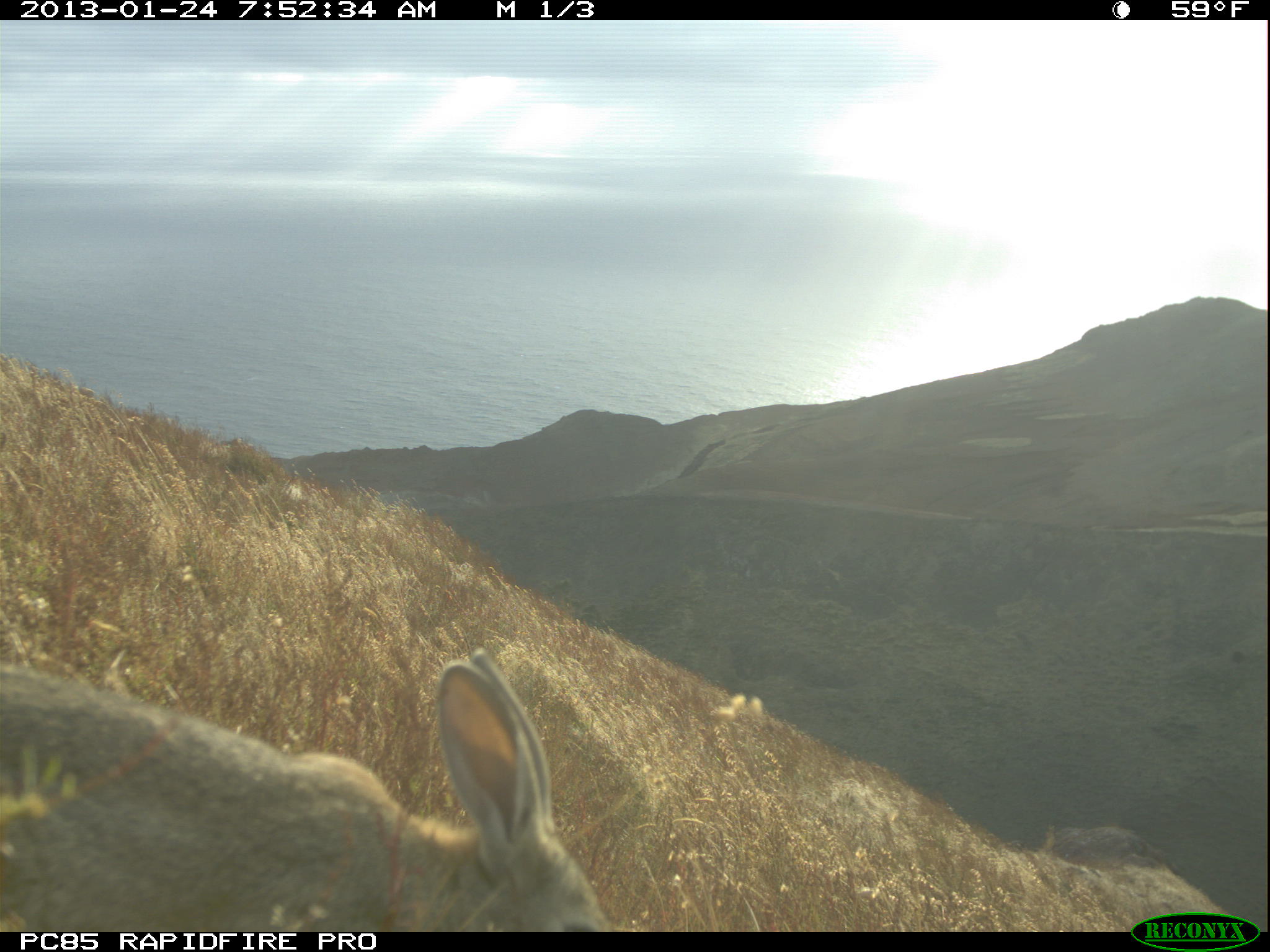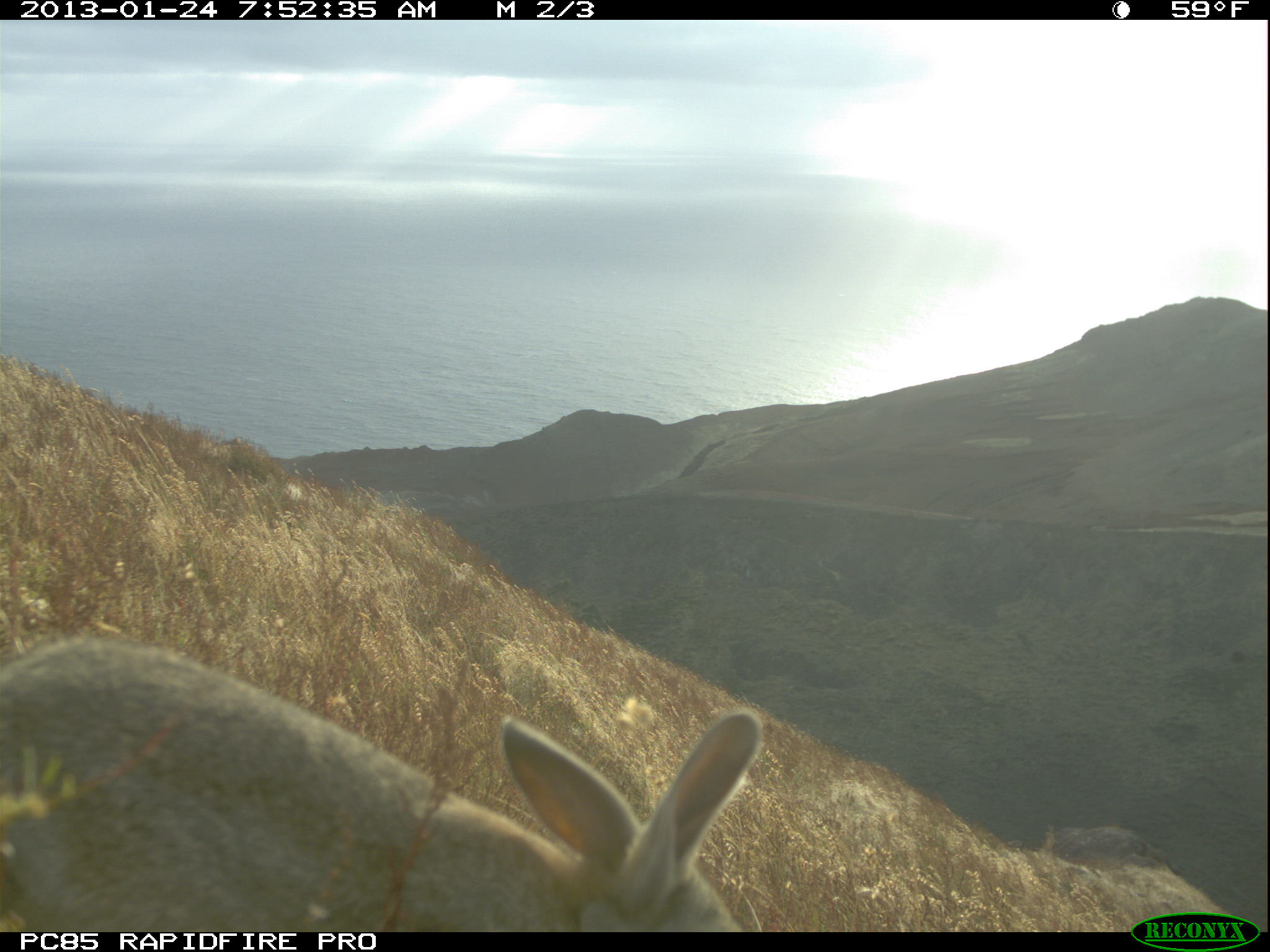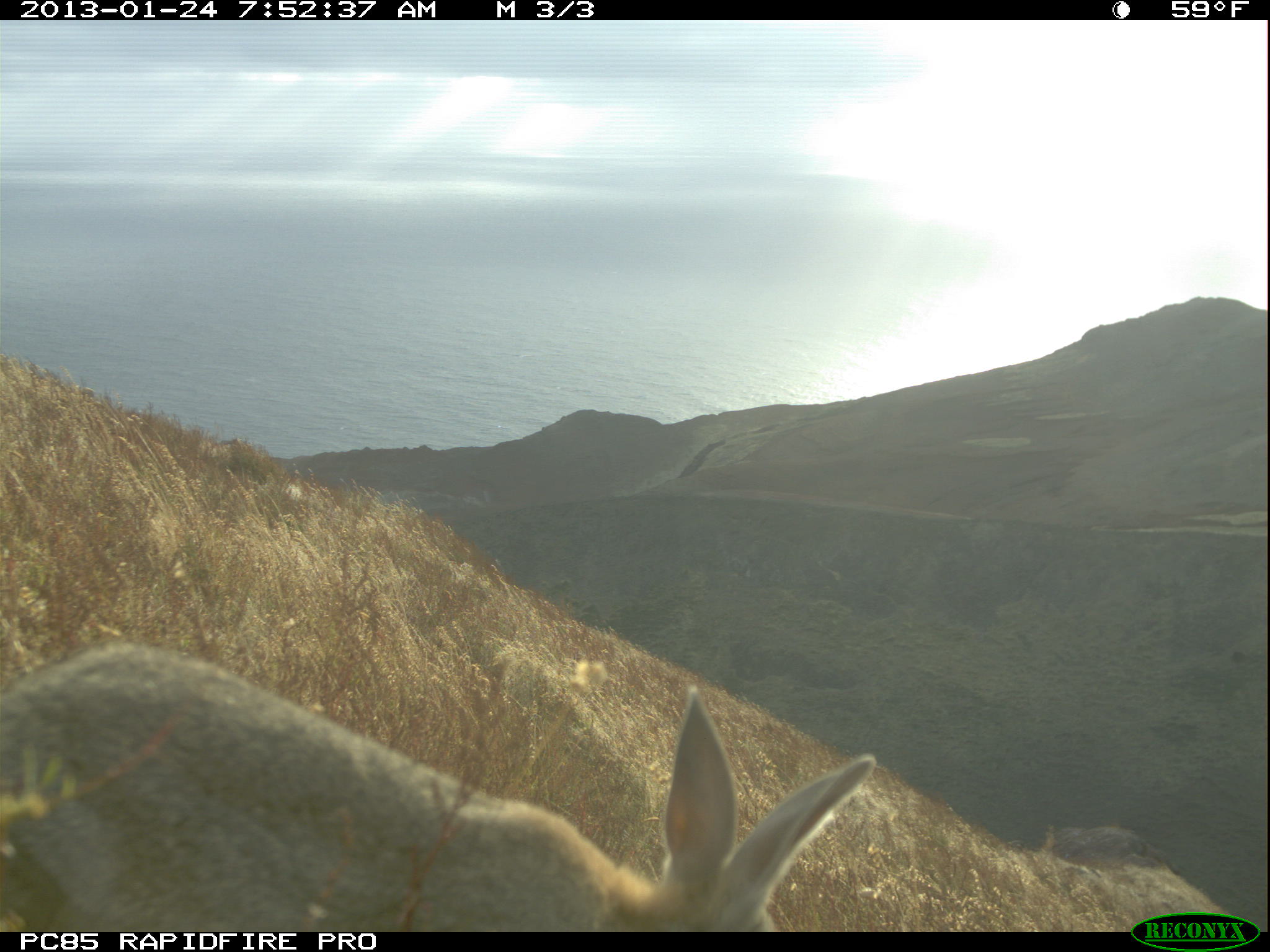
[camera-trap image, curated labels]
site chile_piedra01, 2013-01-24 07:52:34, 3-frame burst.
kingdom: Animalia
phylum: Chordata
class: Mammalia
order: Lagomorpha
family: Leporidae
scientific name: Leporidae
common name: rabbits and hares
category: rabbit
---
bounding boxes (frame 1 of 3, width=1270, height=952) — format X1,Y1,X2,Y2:
rabbit: 0,640,620,930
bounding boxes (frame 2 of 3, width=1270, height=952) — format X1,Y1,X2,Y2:
rabbit: 0,636,765,933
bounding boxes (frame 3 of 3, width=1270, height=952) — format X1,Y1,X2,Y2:
rabbit: 0,638,881,934